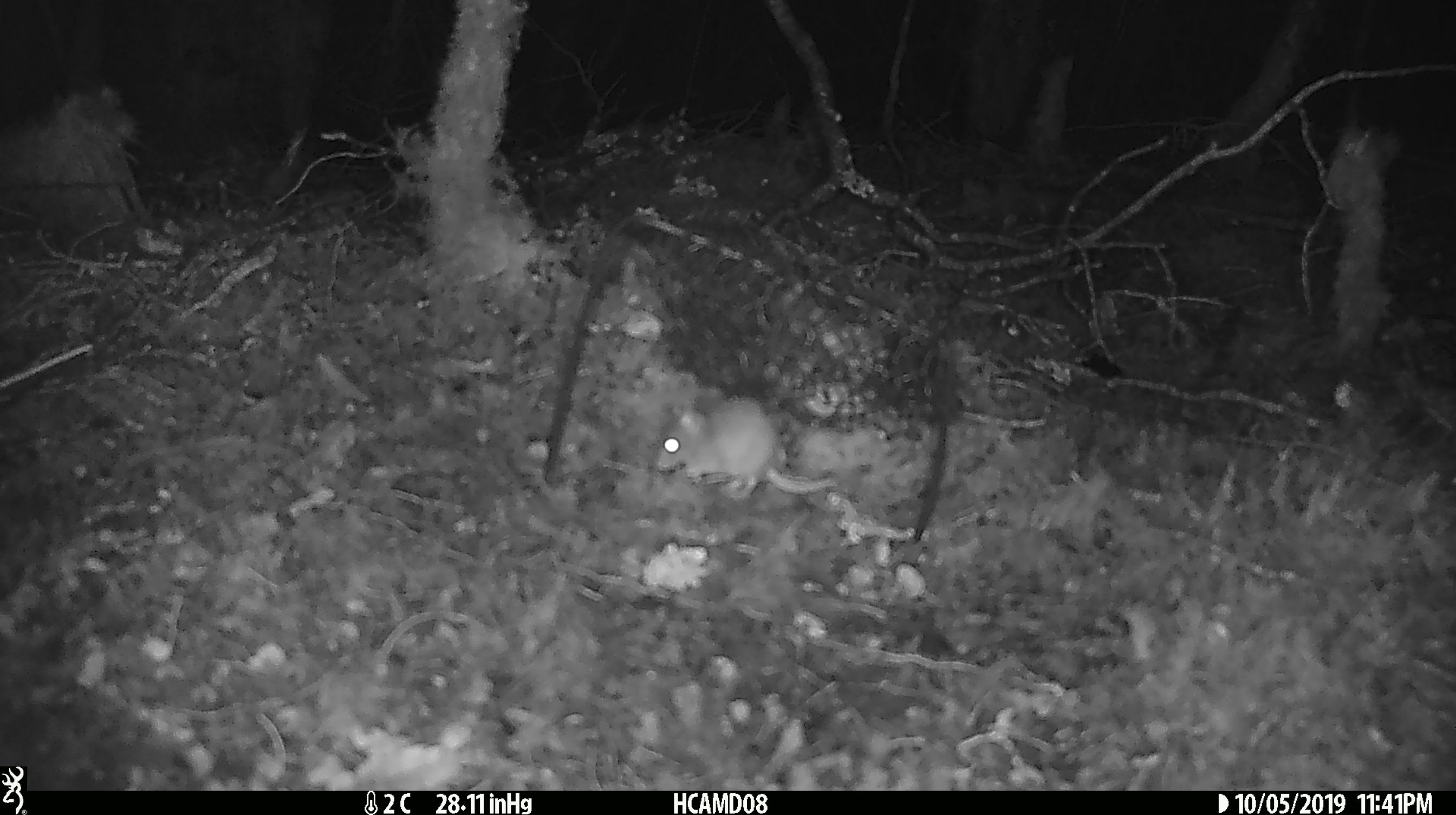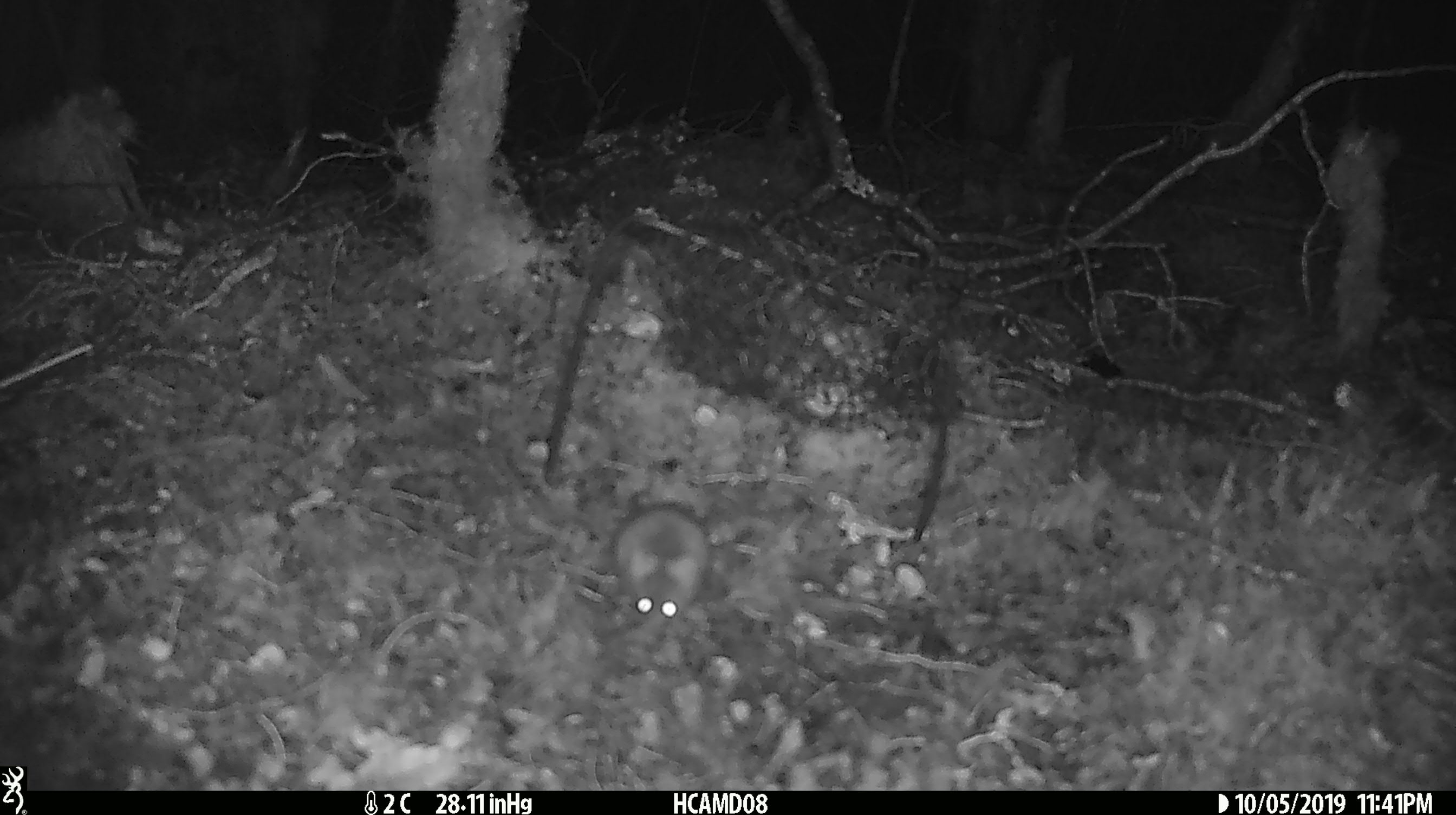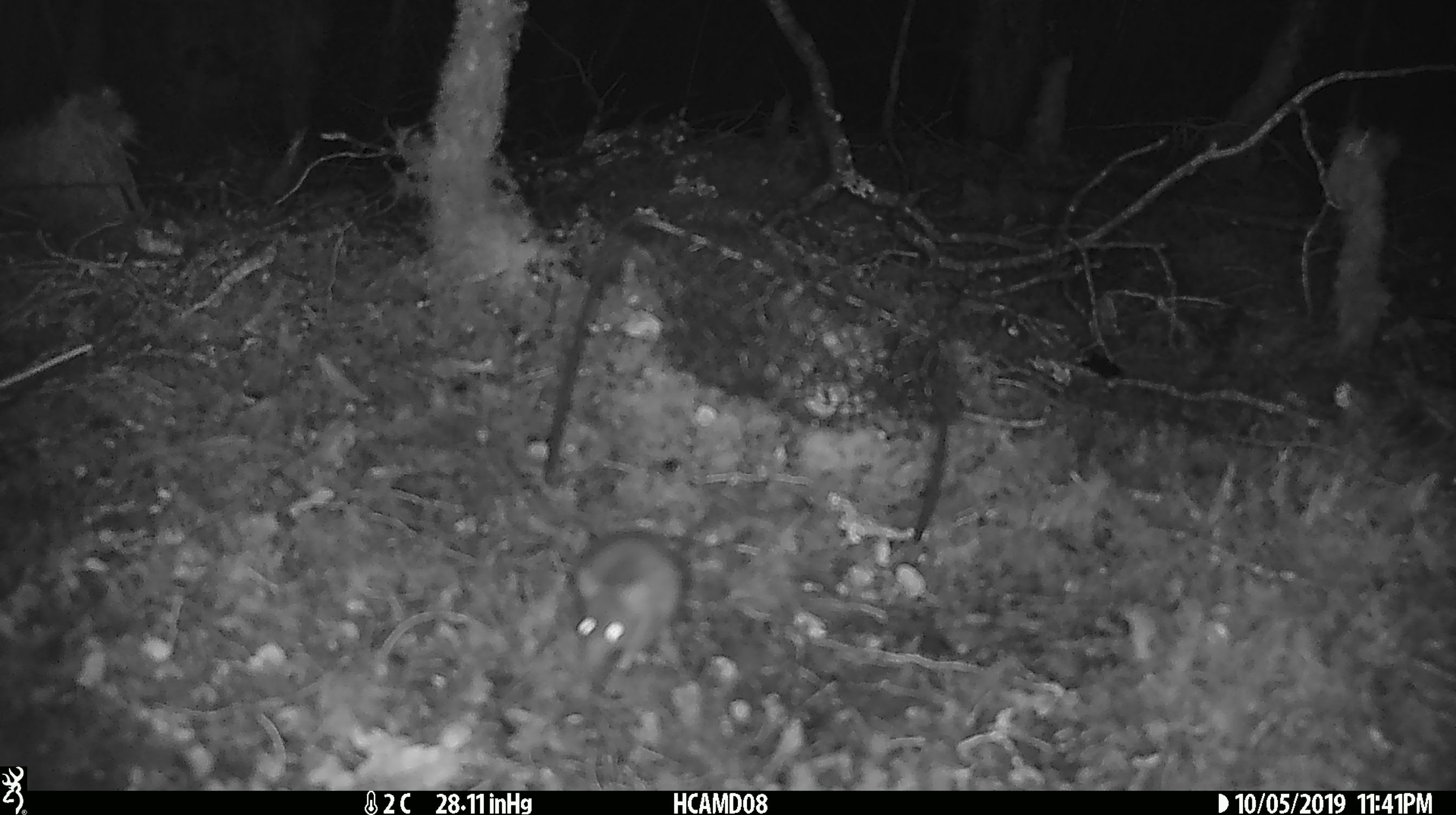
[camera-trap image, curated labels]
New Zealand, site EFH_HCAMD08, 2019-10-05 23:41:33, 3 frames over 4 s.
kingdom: Animalia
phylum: Chordata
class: Mammalia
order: Rodentia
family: Muridae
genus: Mus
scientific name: Mus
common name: mouse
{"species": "mouse (Mus)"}